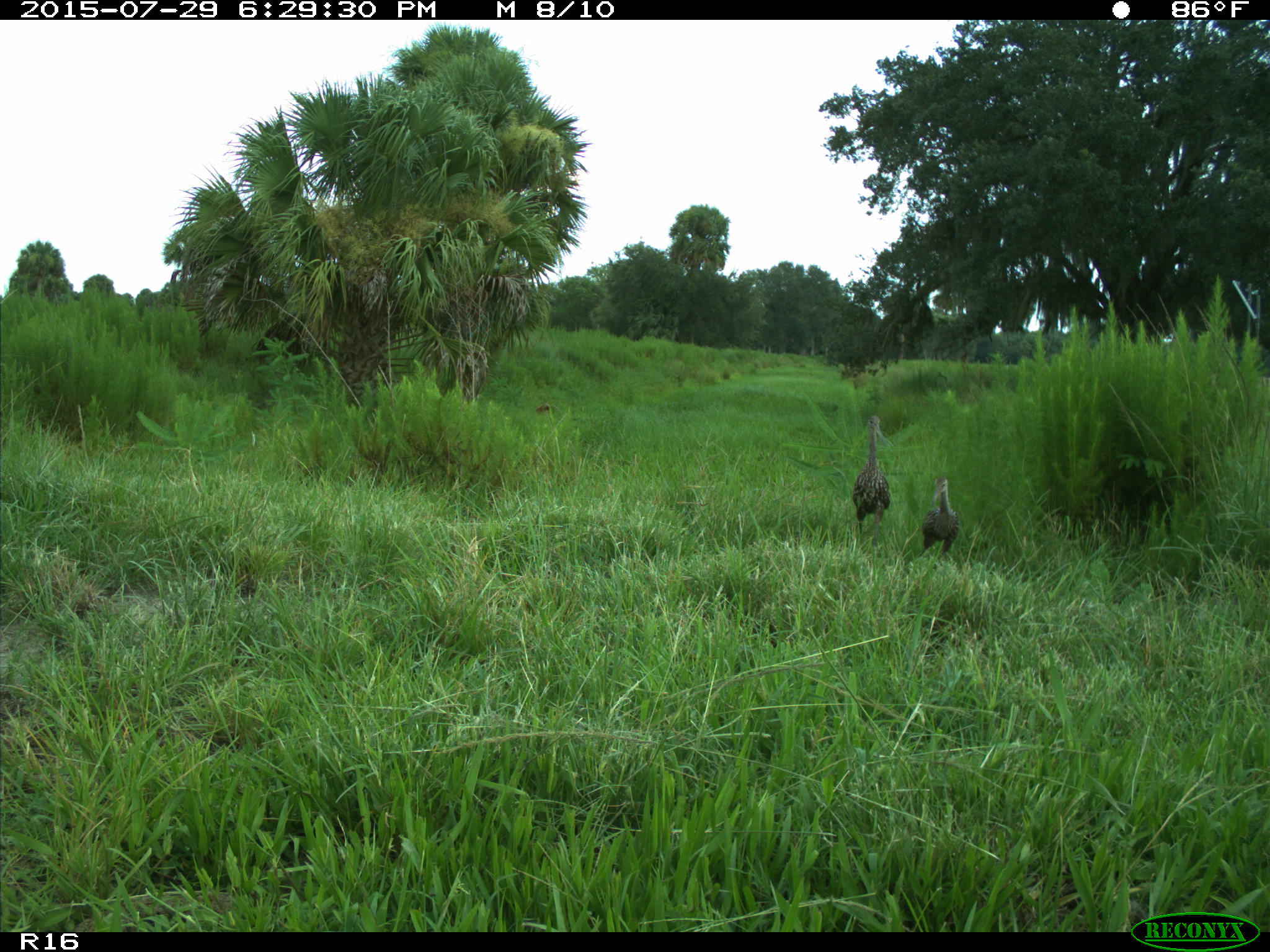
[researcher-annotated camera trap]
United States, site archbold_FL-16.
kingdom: Animalia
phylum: Chordata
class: Aves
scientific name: Aves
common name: birds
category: unidentified bird